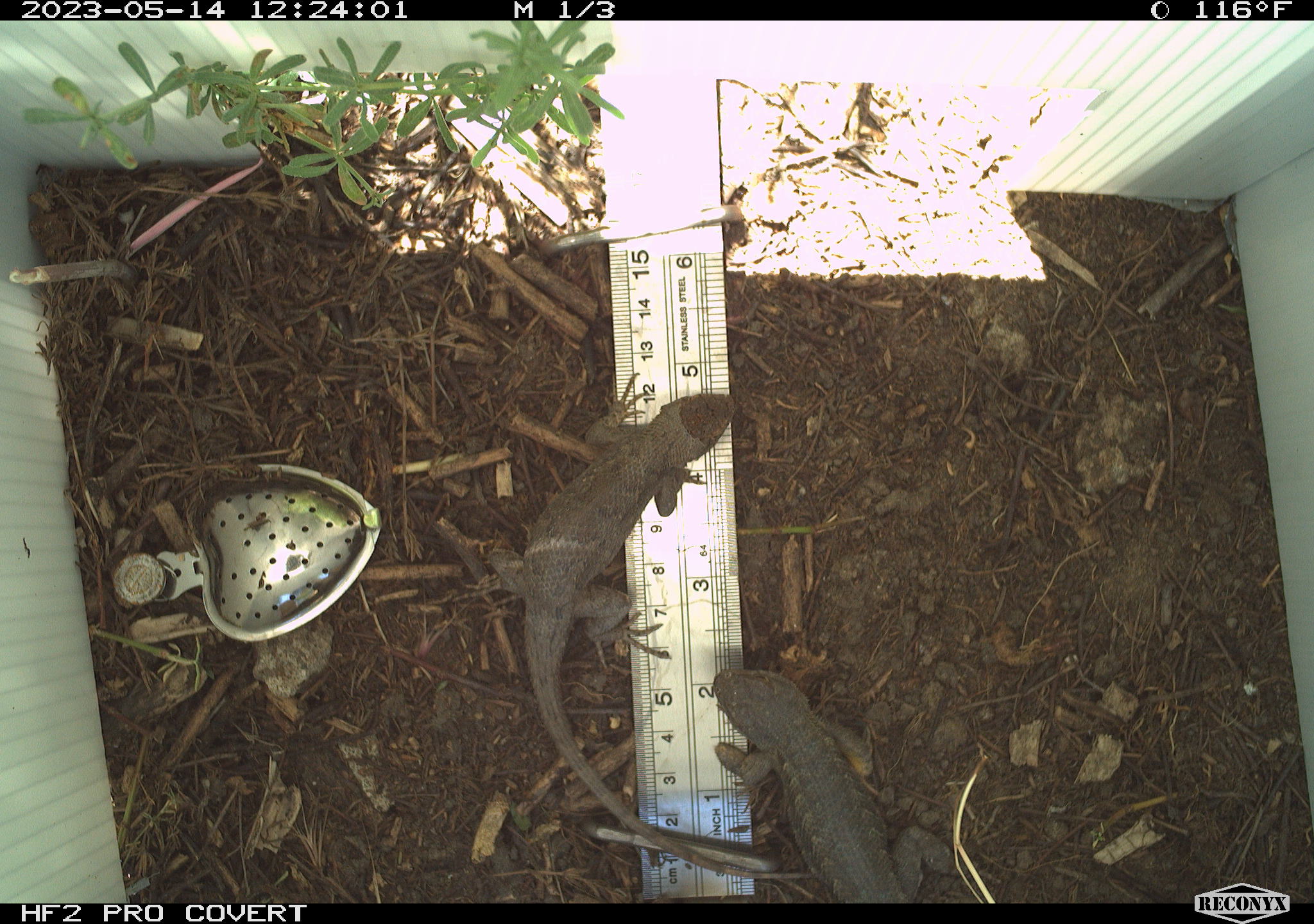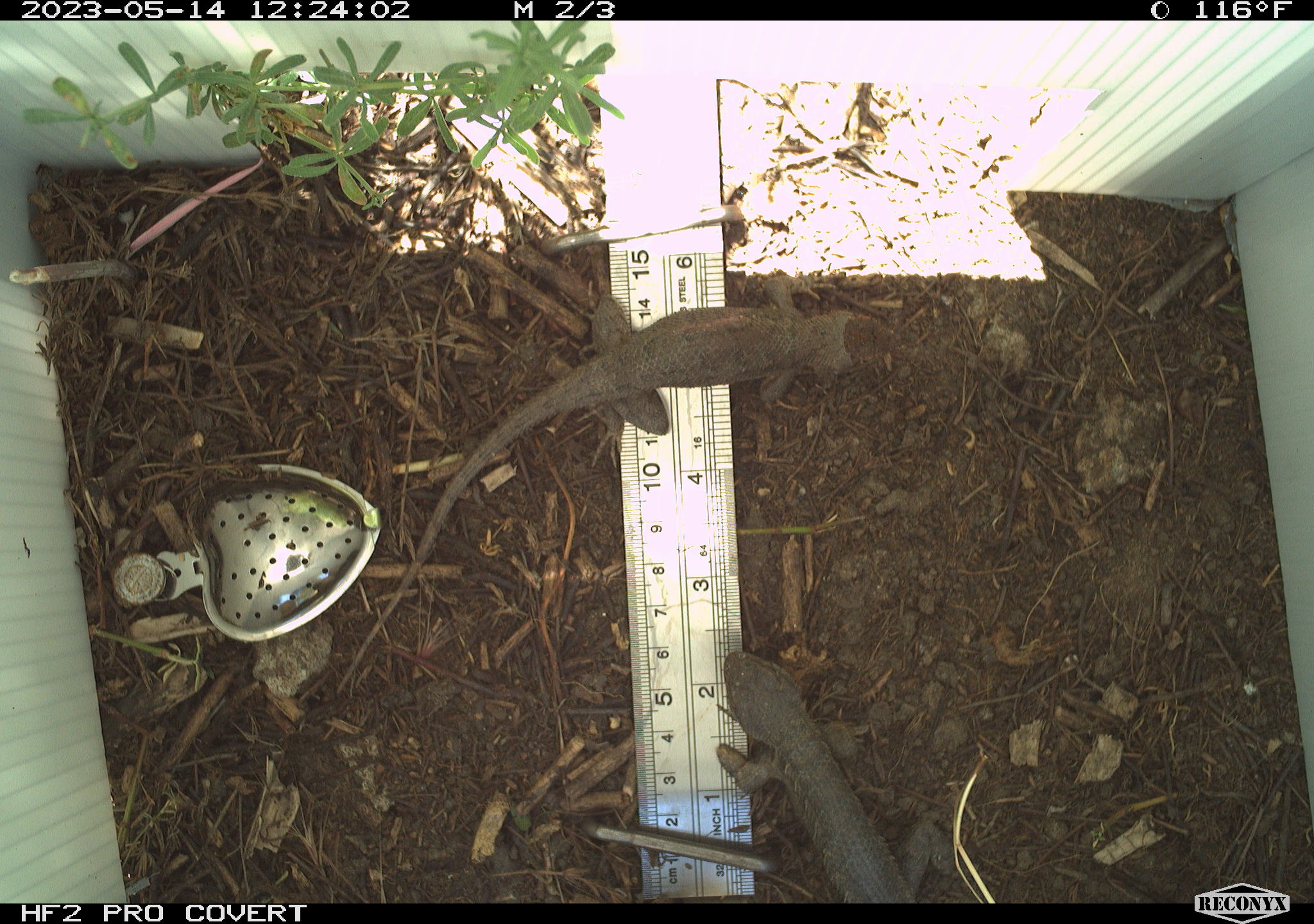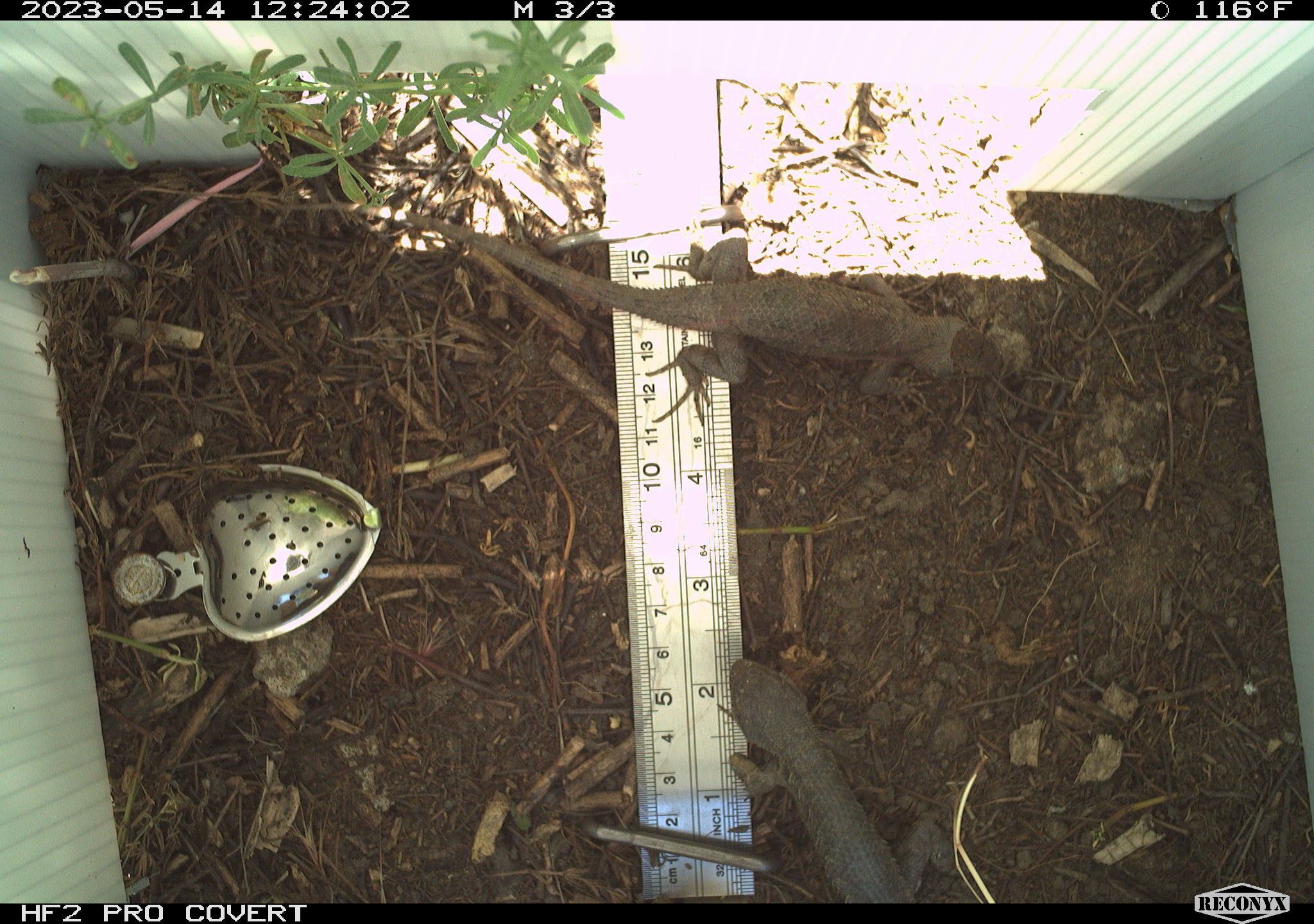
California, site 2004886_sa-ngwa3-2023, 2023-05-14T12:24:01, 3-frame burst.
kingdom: Animalia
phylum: Chordata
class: Reptilia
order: Squamata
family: Phrynosomatidae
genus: Sceloporus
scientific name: Sceloporus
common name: spiny lizards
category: sceloporus species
Sceloporus species (spiny lizards) (Sceloporus).